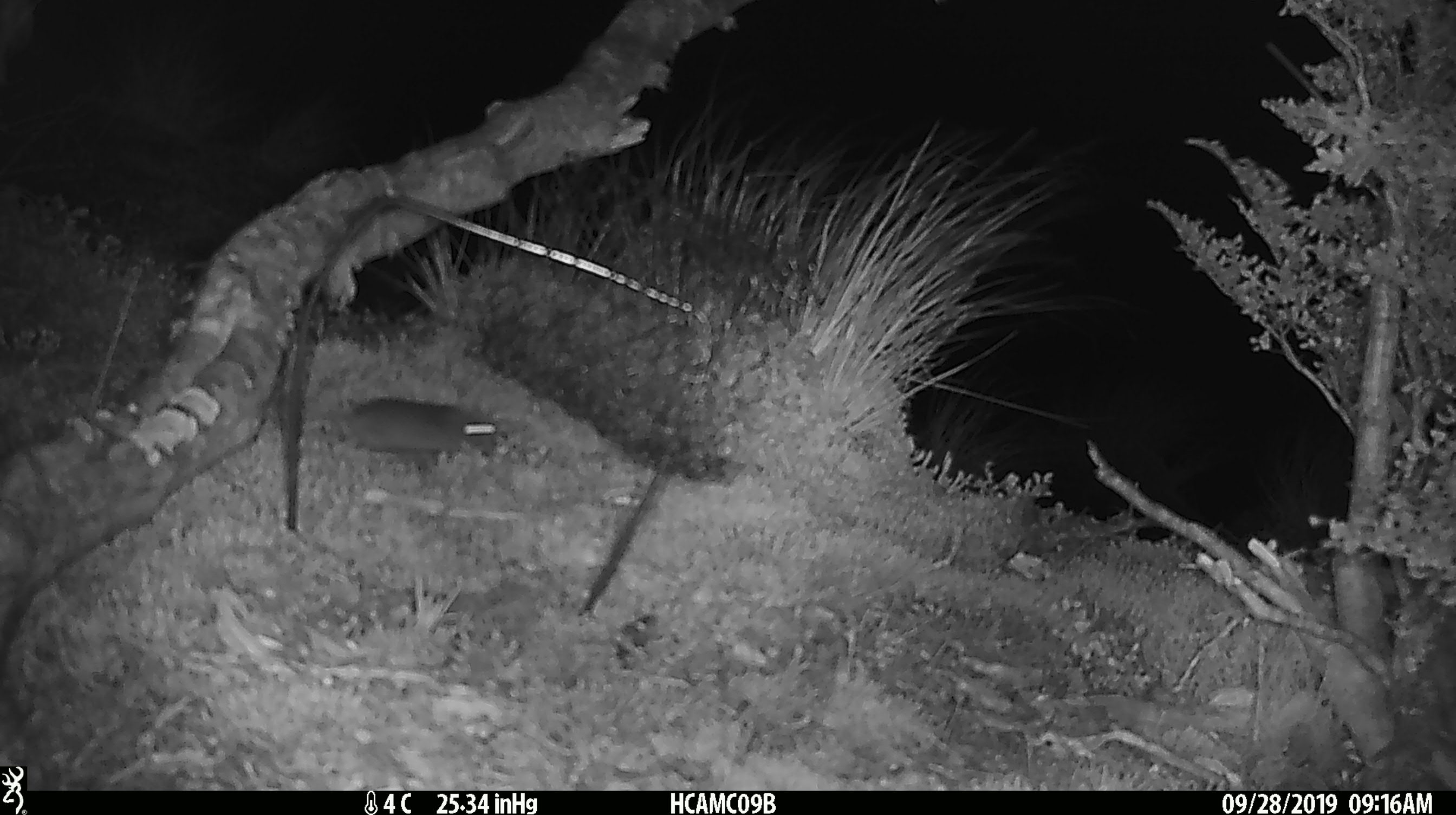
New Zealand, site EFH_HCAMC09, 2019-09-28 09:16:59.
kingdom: Animalia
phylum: Chordata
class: Mammalia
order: Rodentia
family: Muridae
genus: Mus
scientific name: Mus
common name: mouse